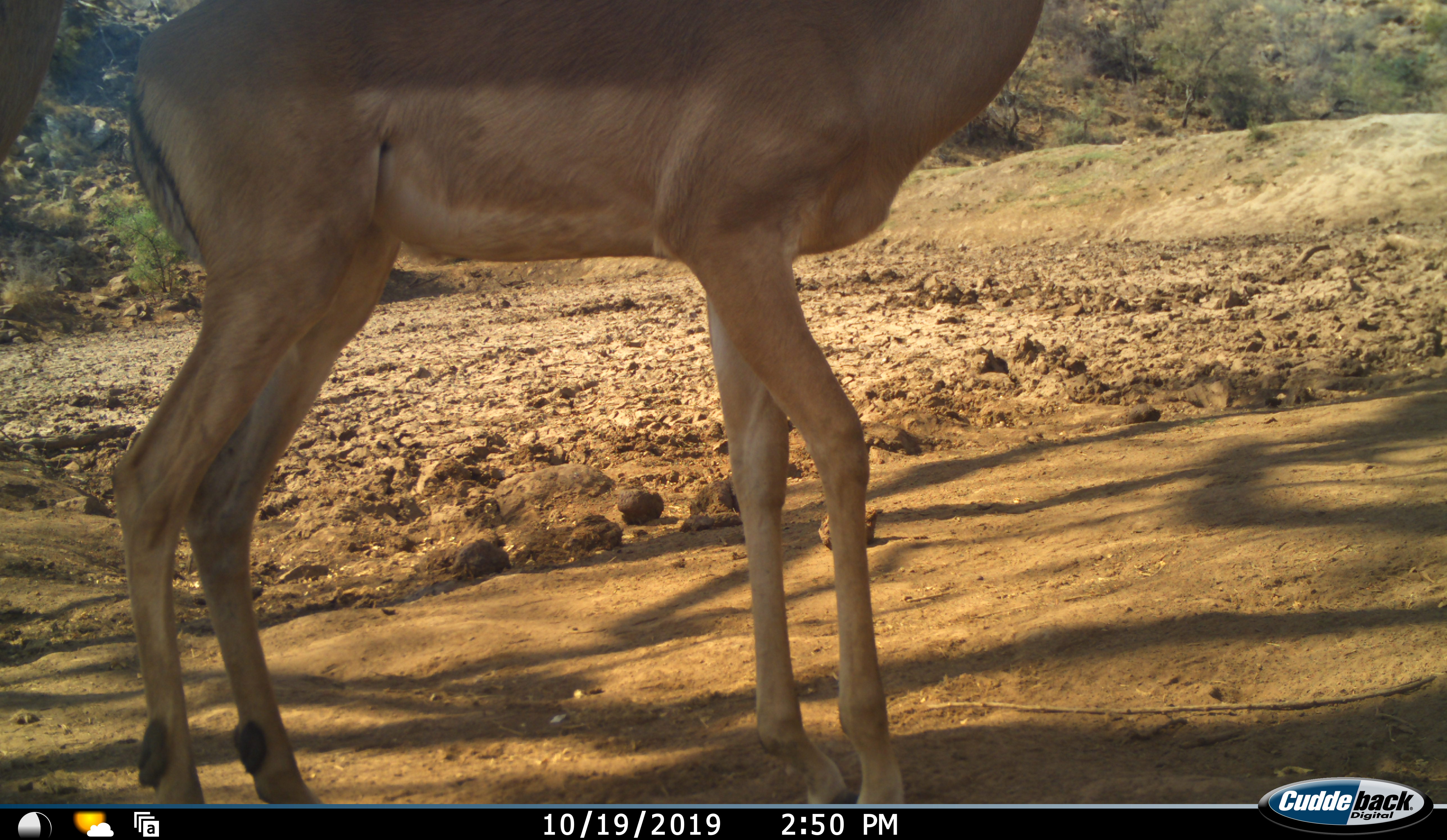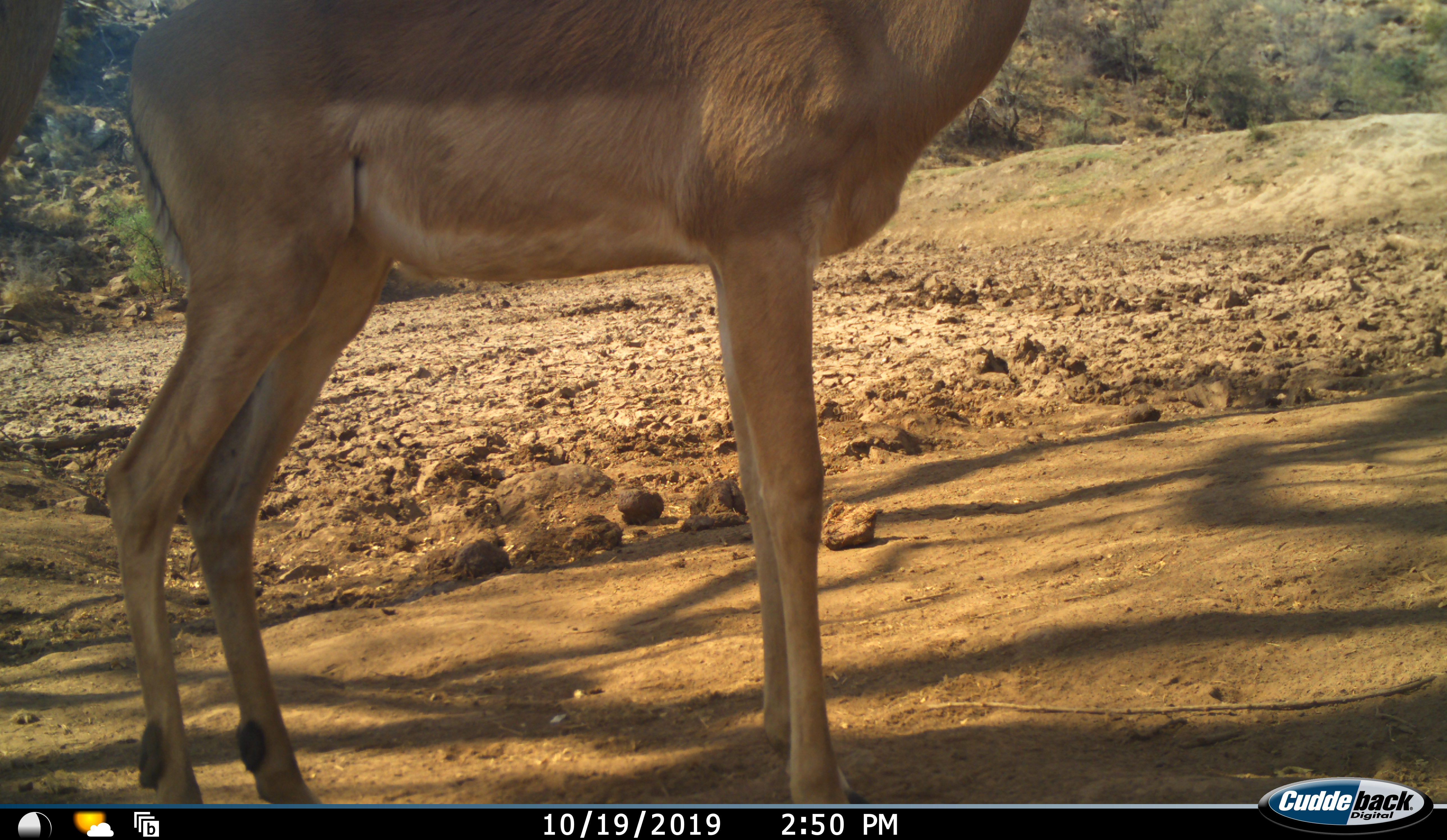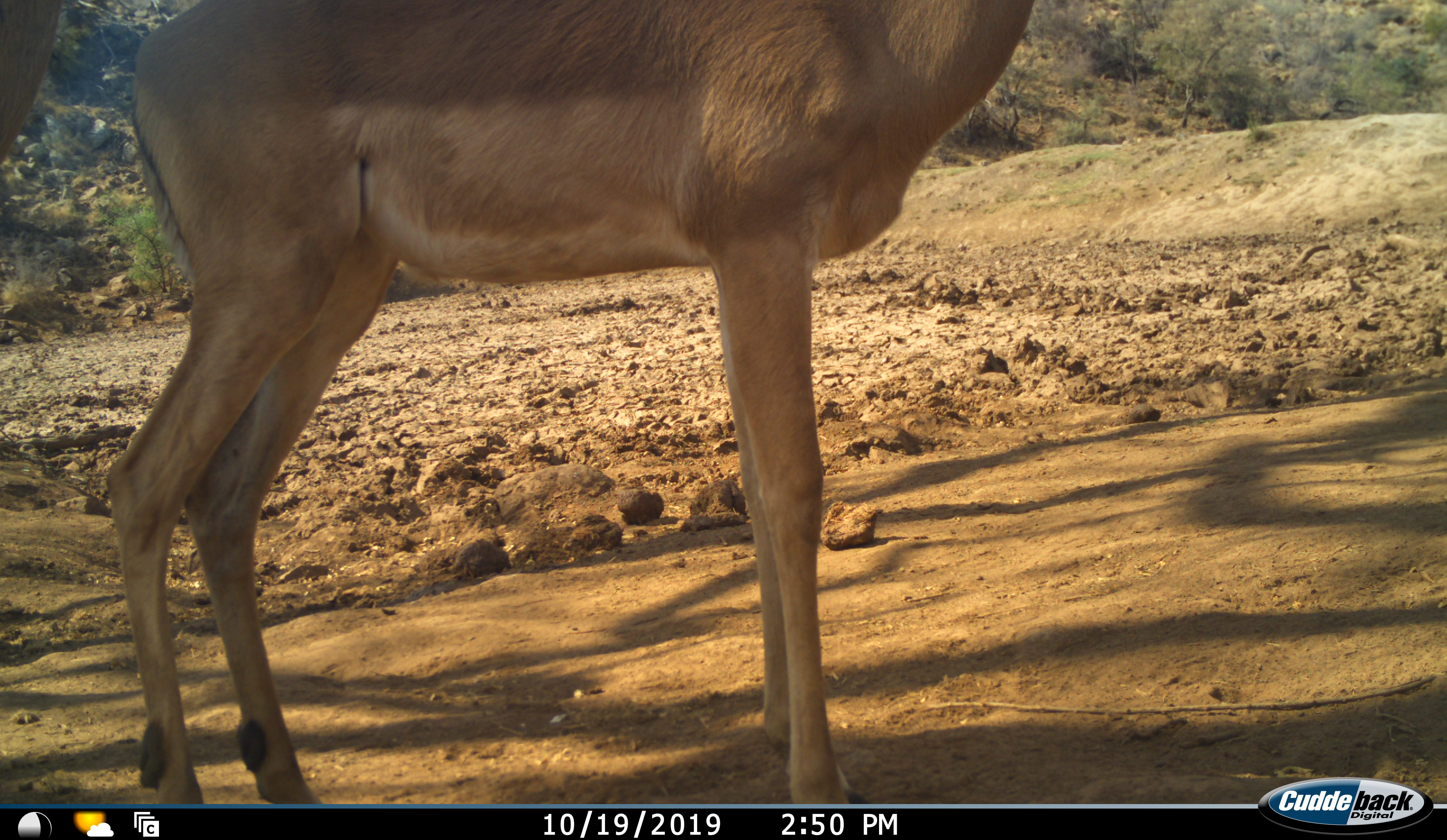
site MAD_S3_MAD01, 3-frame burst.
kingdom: Animalia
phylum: Chordata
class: Mammalia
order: Artiodactyla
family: Bovidae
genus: Aepyceros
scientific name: Aepyceros melampus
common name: impala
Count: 1.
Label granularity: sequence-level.